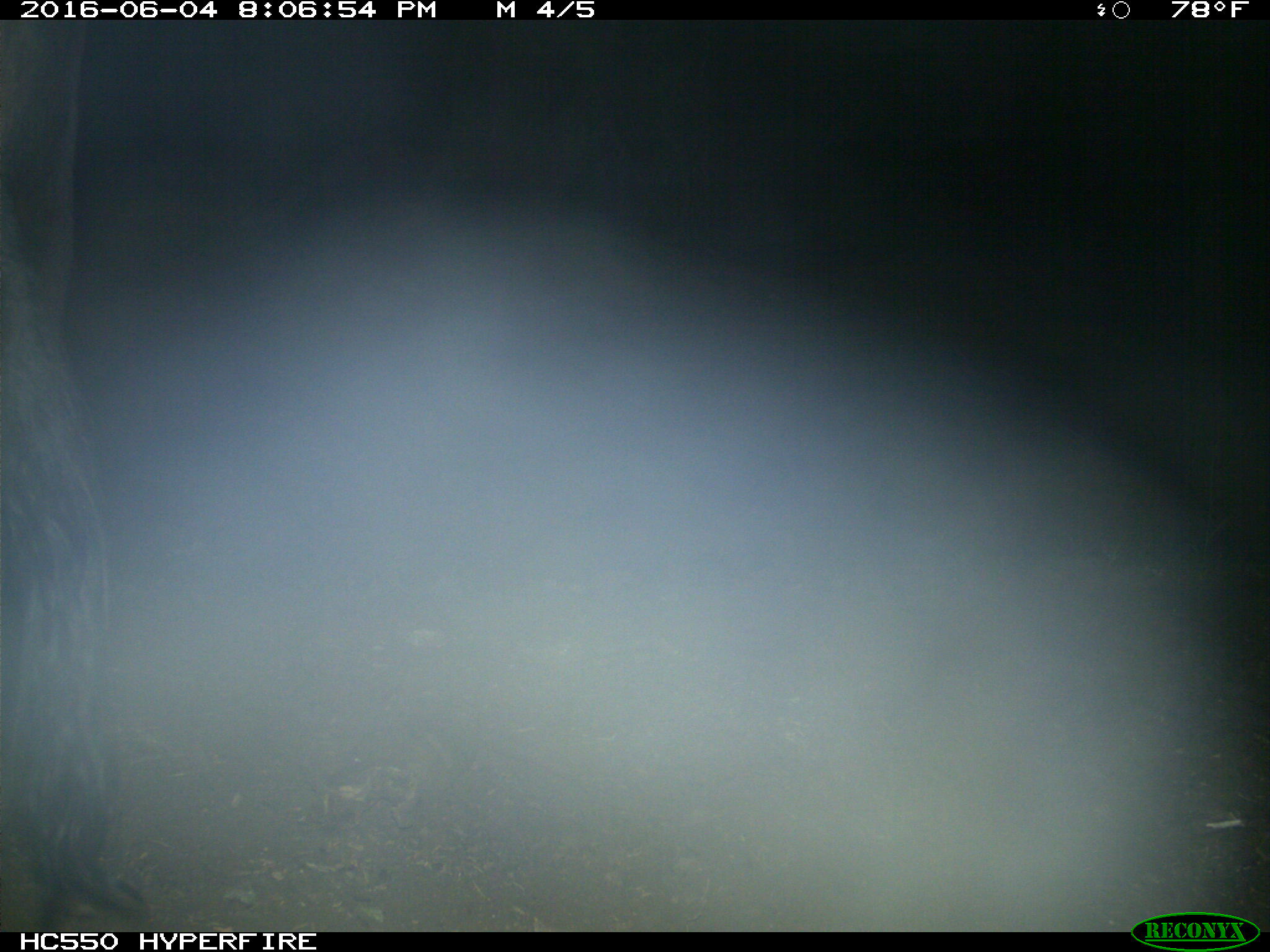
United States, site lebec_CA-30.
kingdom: Animalia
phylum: Chordata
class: Mammalia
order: Artiodactyla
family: Bovidae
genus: Bos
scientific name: Bos taurus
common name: domestic cow